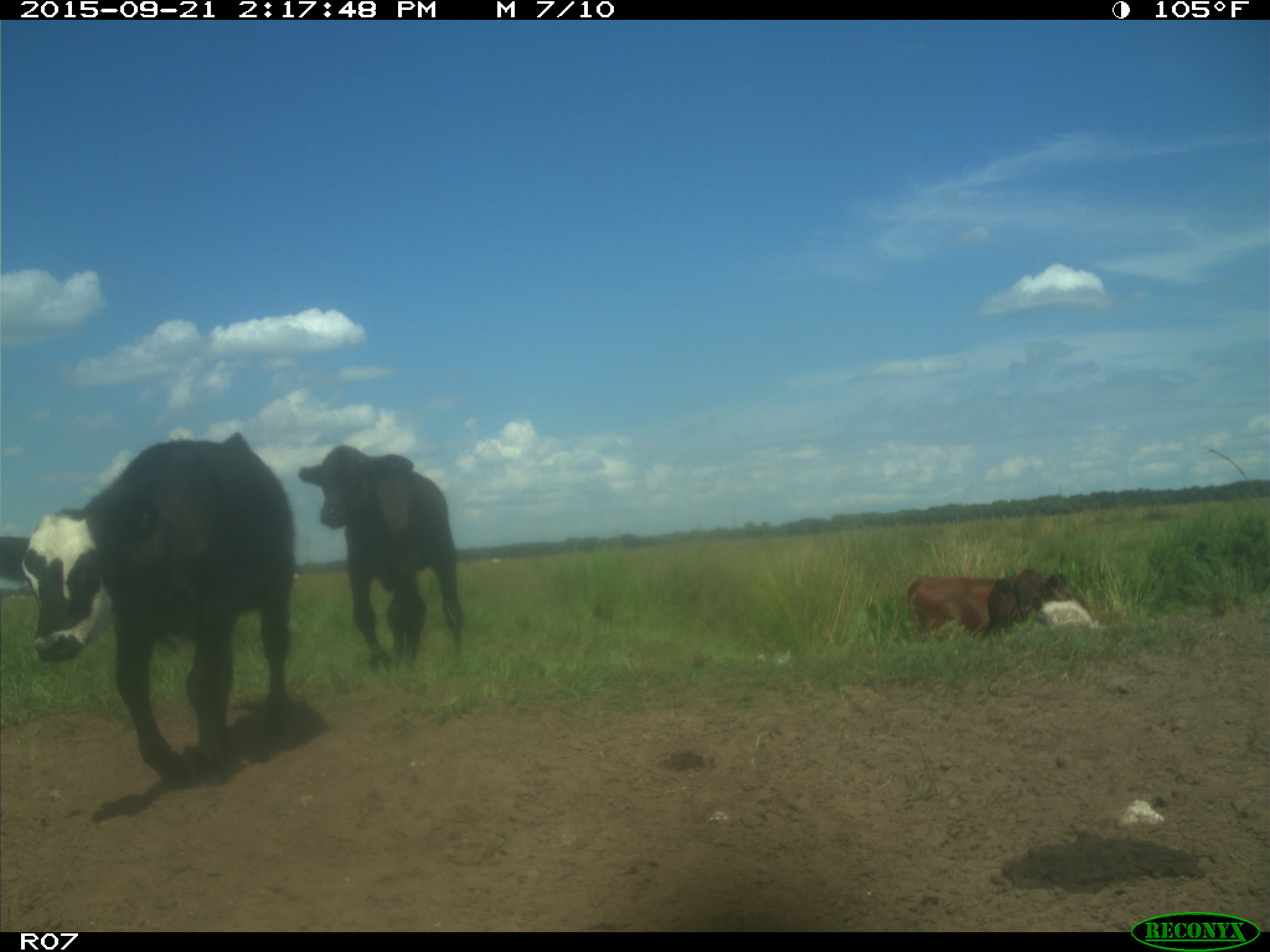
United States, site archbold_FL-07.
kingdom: Animalia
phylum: Chordata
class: Mammalia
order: Artiodactyla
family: Bovidae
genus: Bos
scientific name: Bos taurus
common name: domestic cow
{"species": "Bos taurus (domestic cow)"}